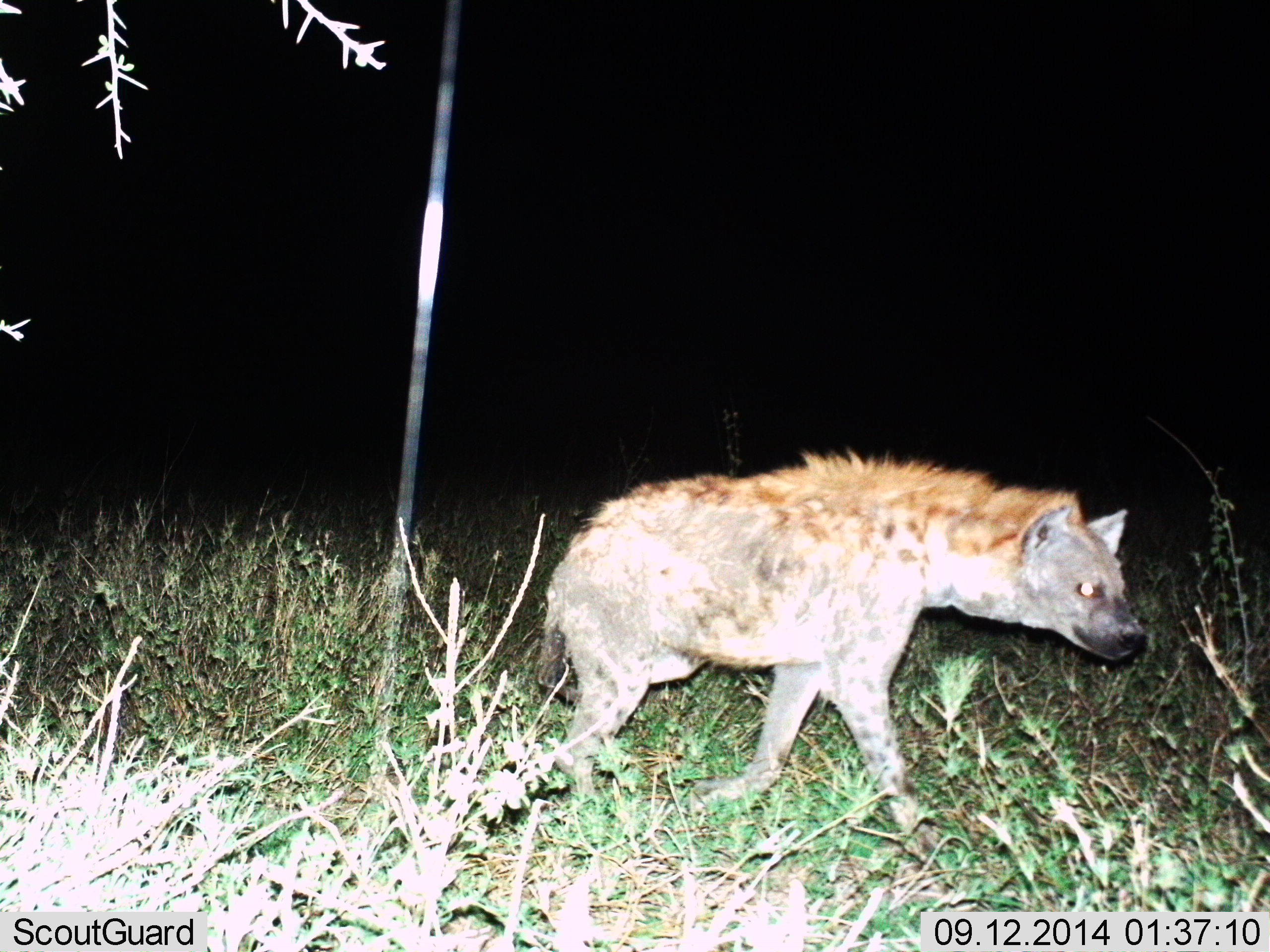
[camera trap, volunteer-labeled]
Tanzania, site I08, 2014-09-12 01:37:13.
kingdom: Animalia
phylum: Chordata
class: Mammalia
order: Carnivora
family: Hyaenidae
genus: Crocuta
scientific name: Crocuta crocuta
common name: spotted hyena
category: hyenaspotted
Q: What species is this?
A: Hyenaspotted (spotted hyena) (Crocuta crocuta).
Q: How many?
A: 1.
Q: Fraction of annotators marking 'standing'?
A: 20%.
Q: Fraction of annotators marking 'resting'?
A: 0%.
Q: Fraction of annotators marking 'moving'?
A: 90%.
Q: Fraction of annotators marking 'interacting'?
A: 0%.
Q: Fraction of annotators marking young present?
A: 0%.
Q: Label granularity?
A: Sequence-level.